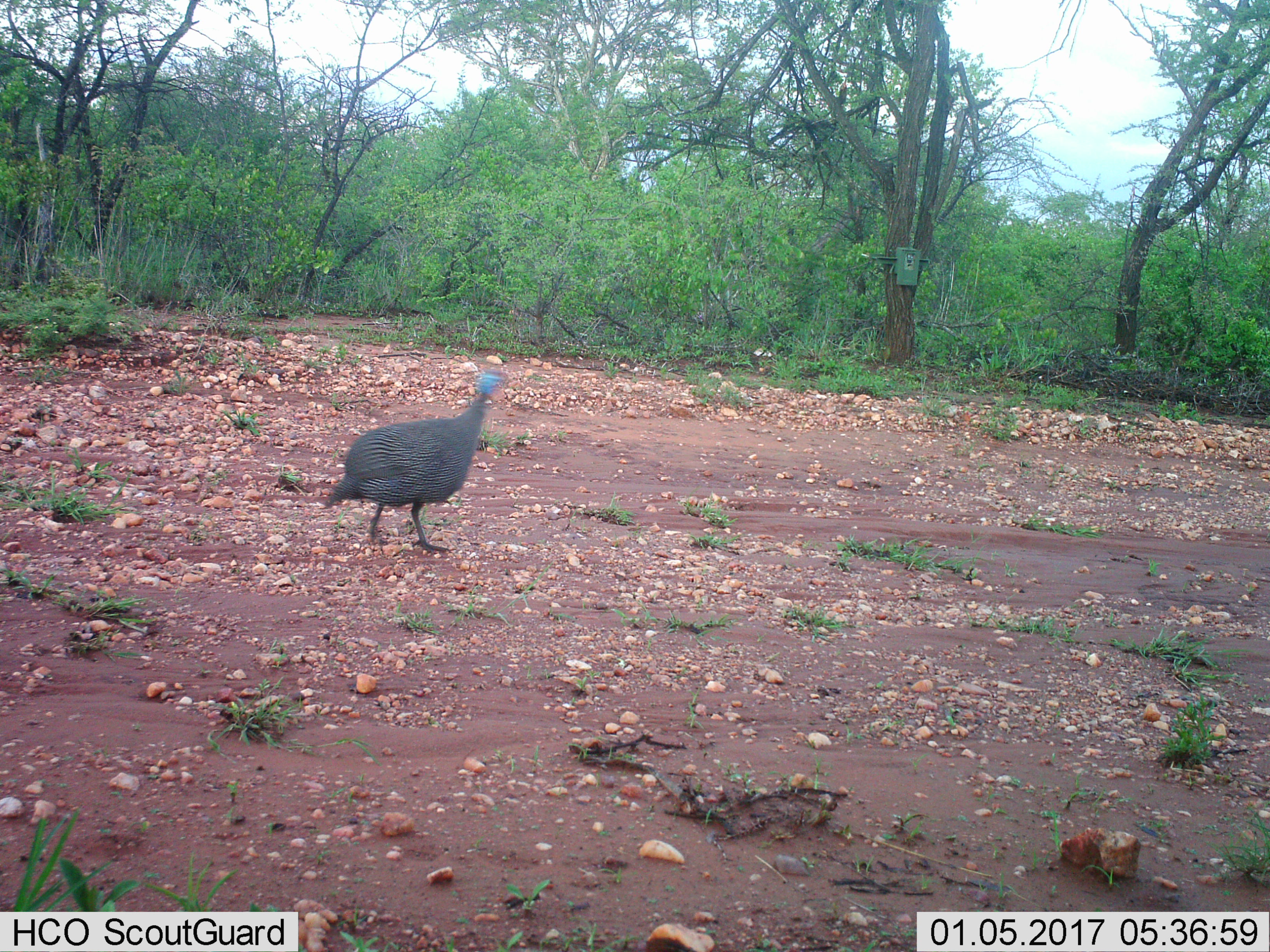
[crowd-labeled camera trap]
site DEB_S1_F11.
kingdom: Animalia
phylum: Chordata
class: Aves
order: Galliformes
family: Numididae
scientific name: Numididae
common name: guineafowl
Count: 1.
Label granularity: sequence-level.